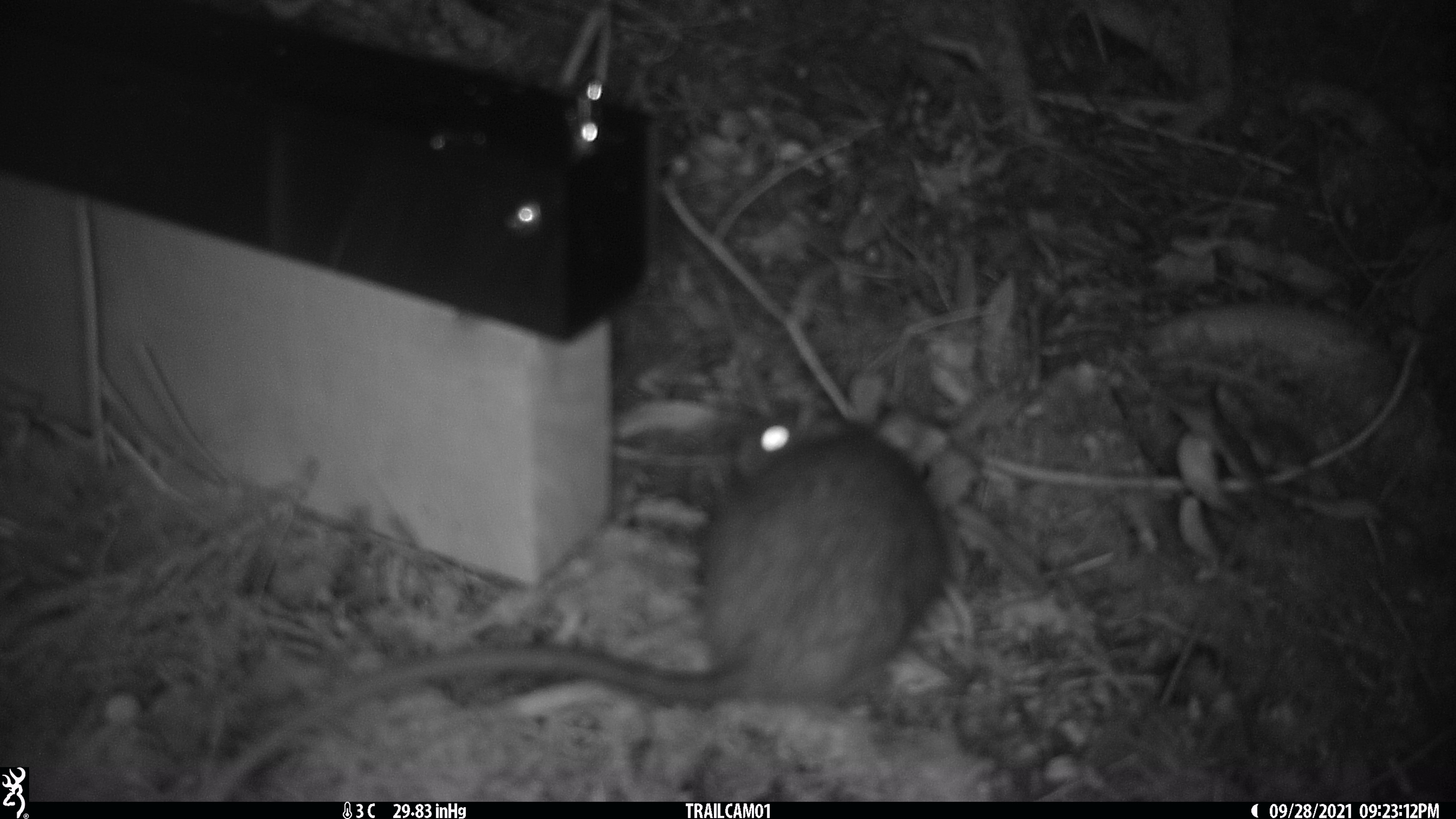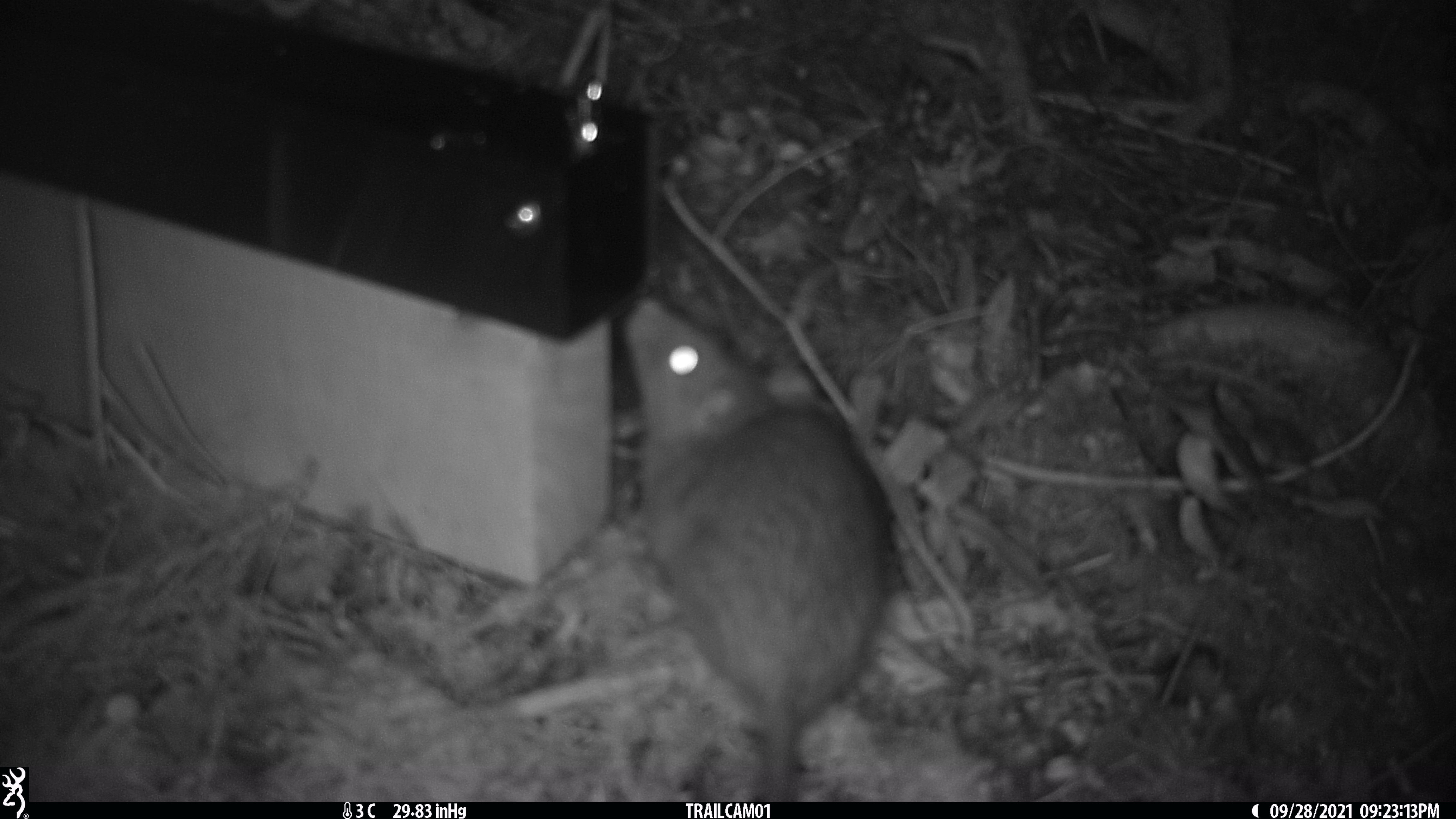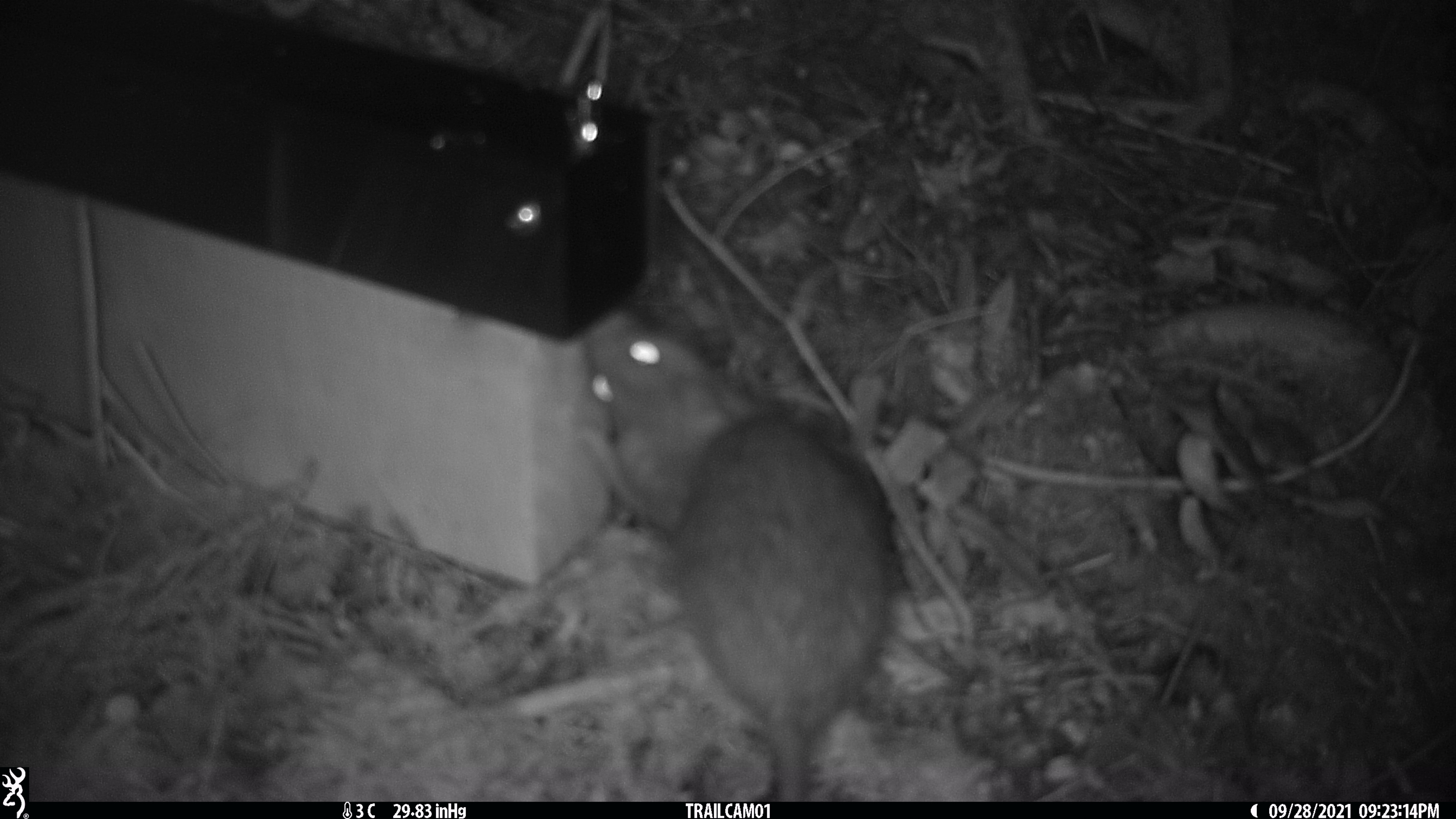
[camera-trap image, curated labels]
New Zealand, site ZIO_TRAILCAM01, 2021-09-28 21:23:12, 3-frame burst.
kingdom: Animalia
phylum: Chordata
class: Mammalia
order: Rodentia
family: Muridae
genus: Rattus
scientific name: Rattus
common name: rat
Rat (Rattus).